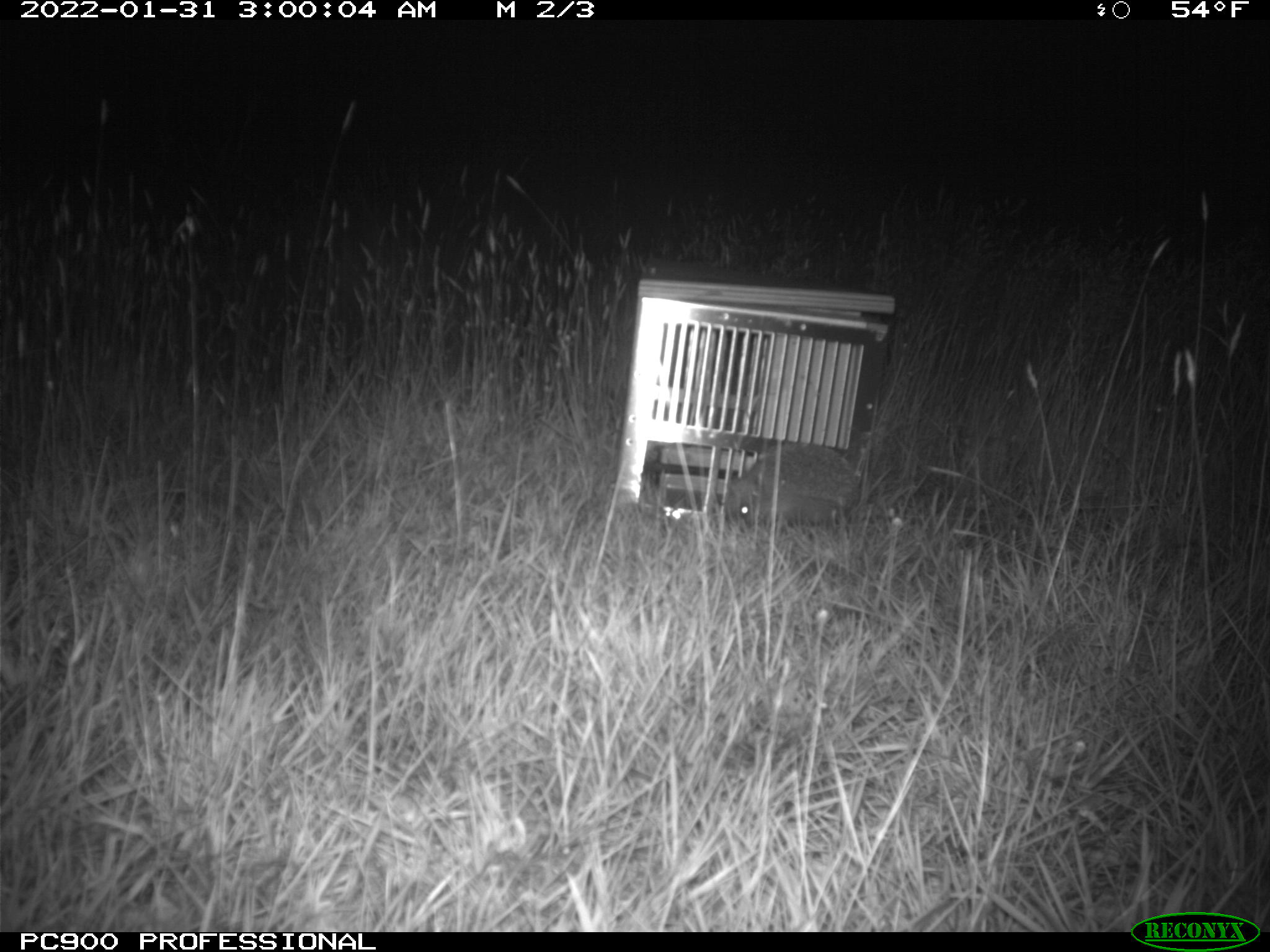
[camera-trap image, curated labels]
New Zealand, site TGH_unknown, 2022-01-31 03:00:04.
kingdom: Animalia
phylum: Chordata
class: Mammalia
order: Eulipotyphla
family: Erinaceidae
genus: Erinaceus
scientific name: Erinaceus europaeus europaeus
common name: european hedgehog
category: hedgehog